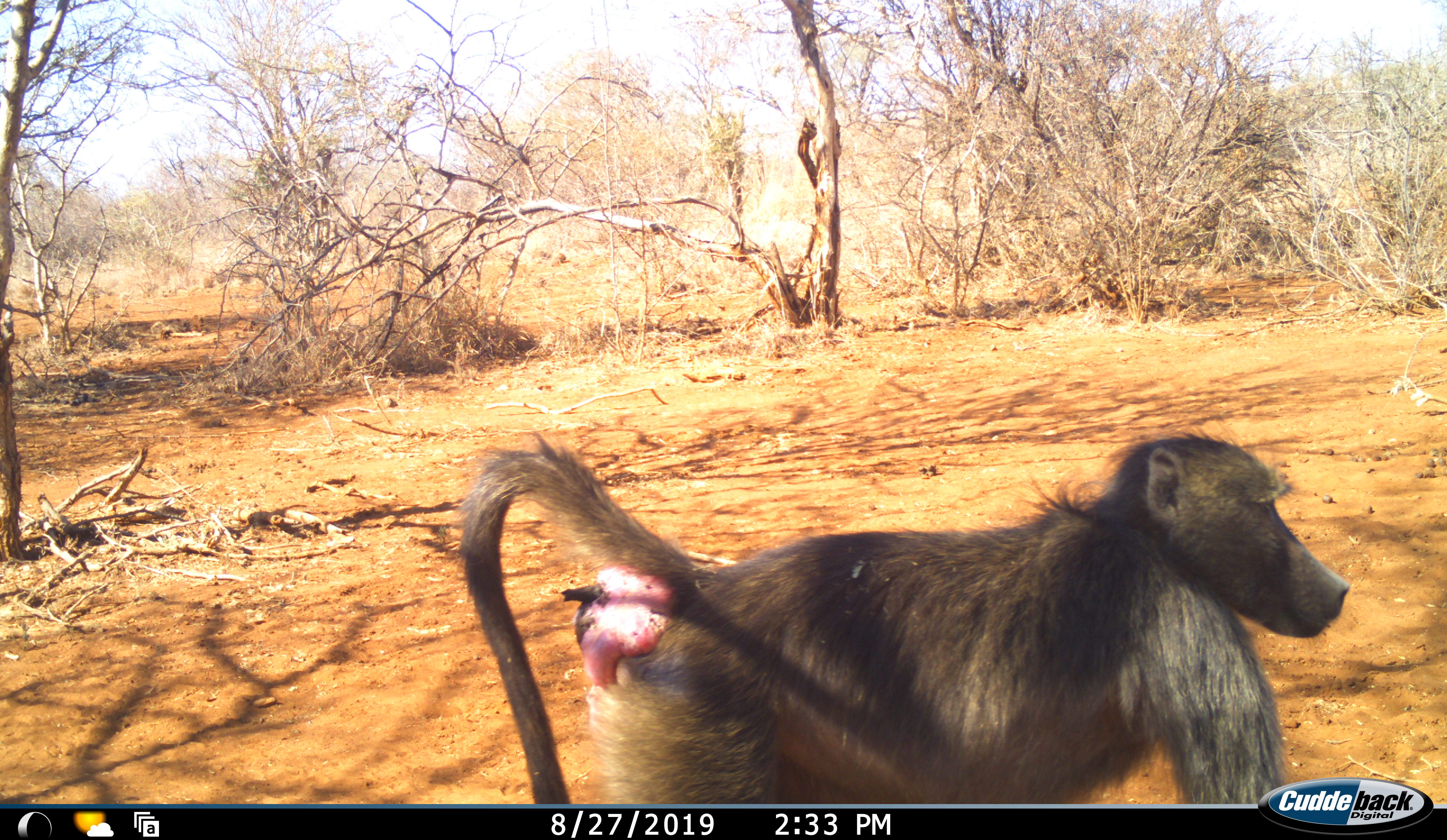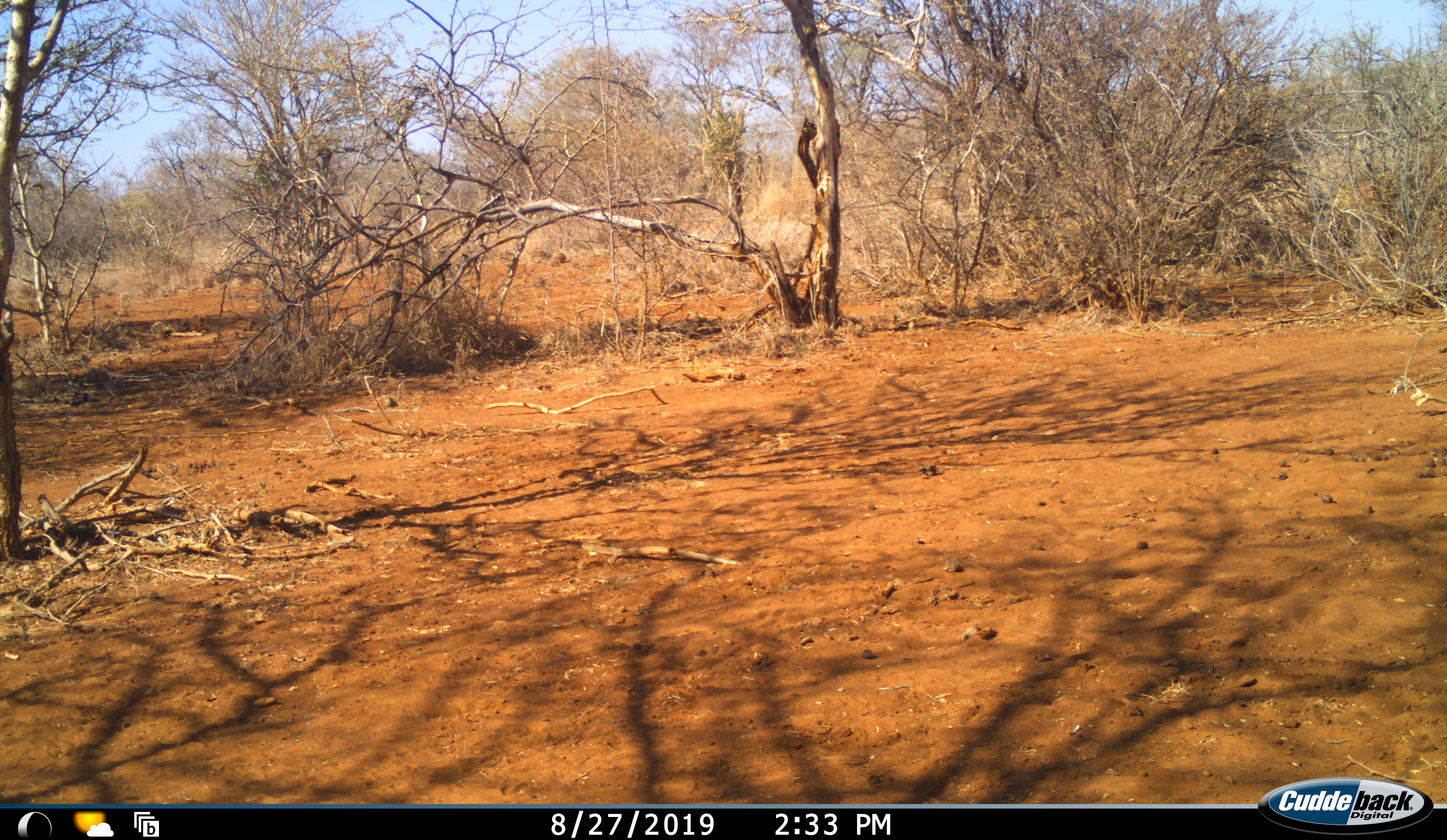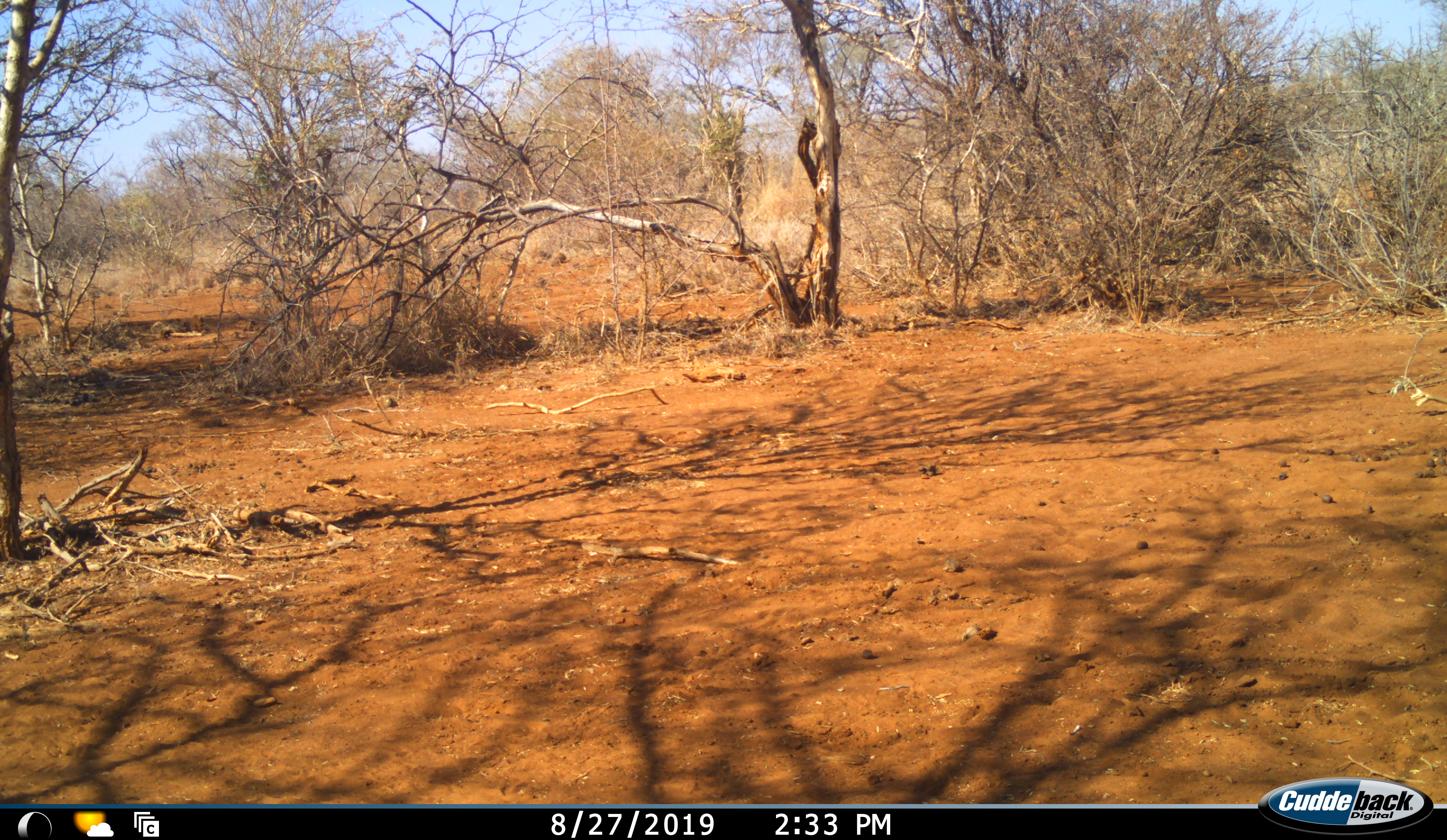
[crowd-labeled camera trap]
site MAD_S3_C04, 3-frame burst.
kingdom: Animalia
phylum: Chordata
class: Mammalia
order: Primates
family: Cercopithecidae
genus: Papio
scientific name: Papio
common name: baboon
Baboon (Papio), count 1. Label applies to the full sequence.